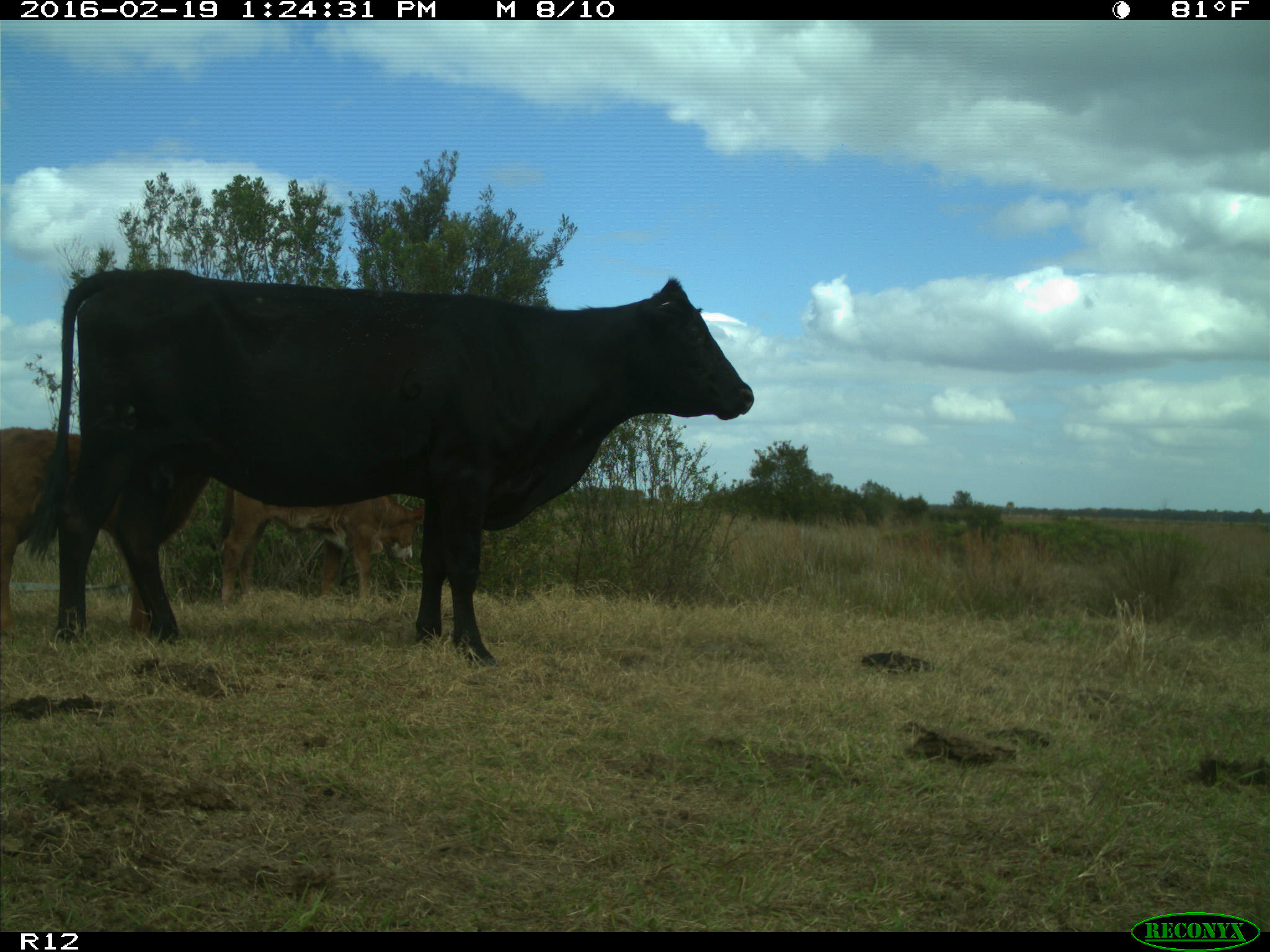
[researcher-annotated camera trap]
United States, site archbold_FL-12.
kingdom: Animalia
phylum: Chordata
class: Mammalia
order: Artiodactyla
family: Bovidae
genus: Bos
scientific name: Bos taurus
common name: domestic cow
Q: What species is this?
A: Bos taurus (domestic cow).